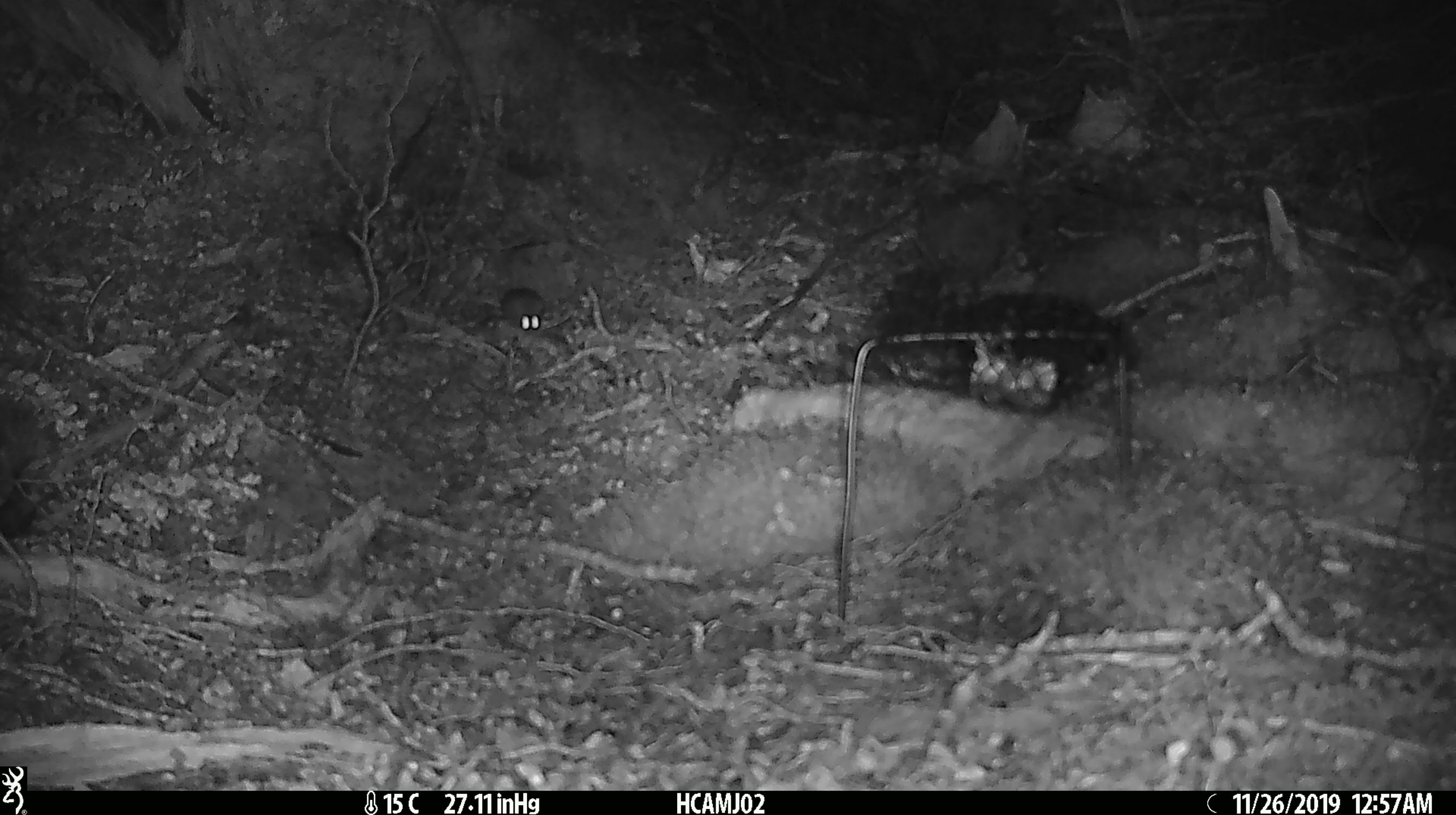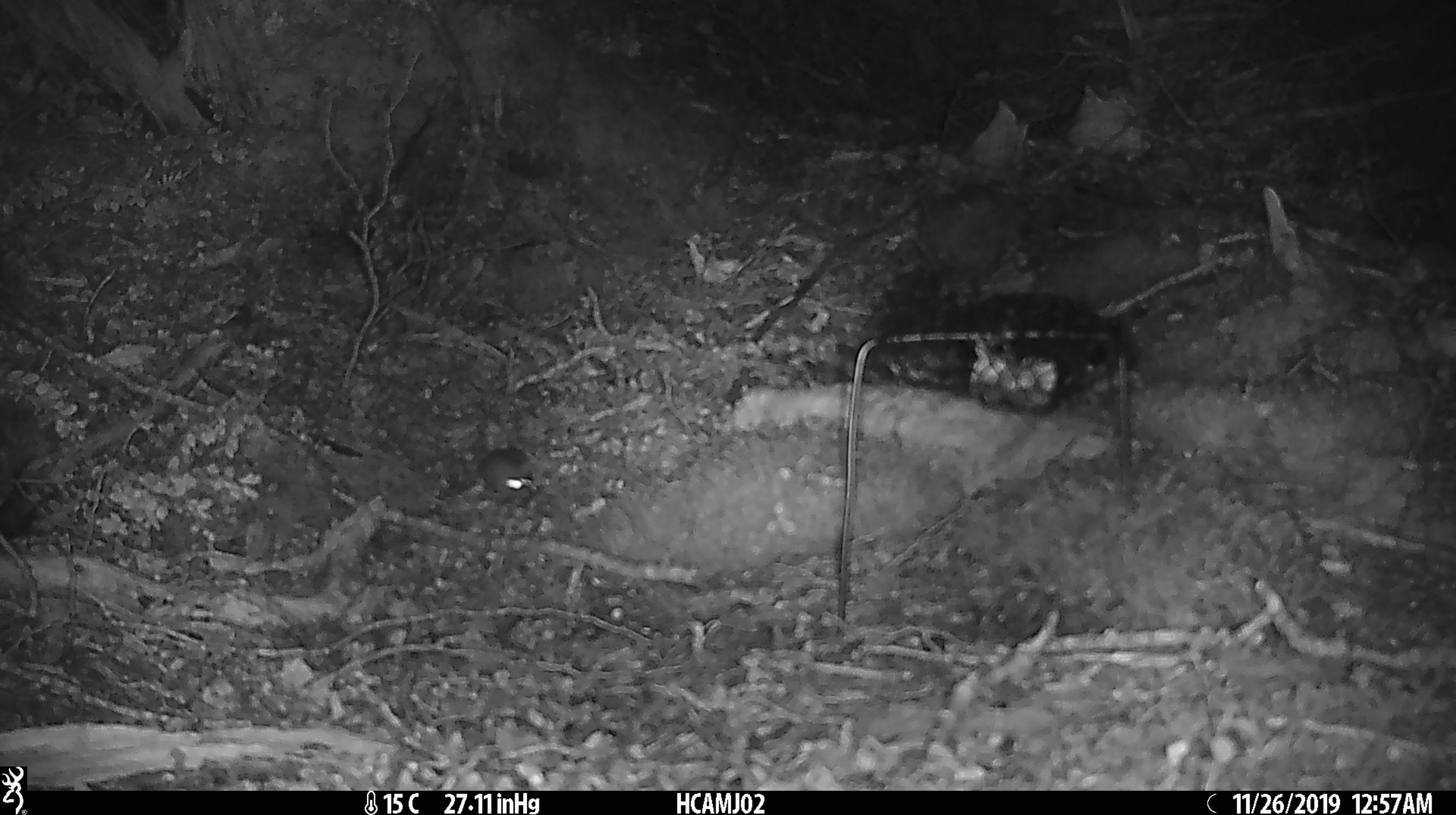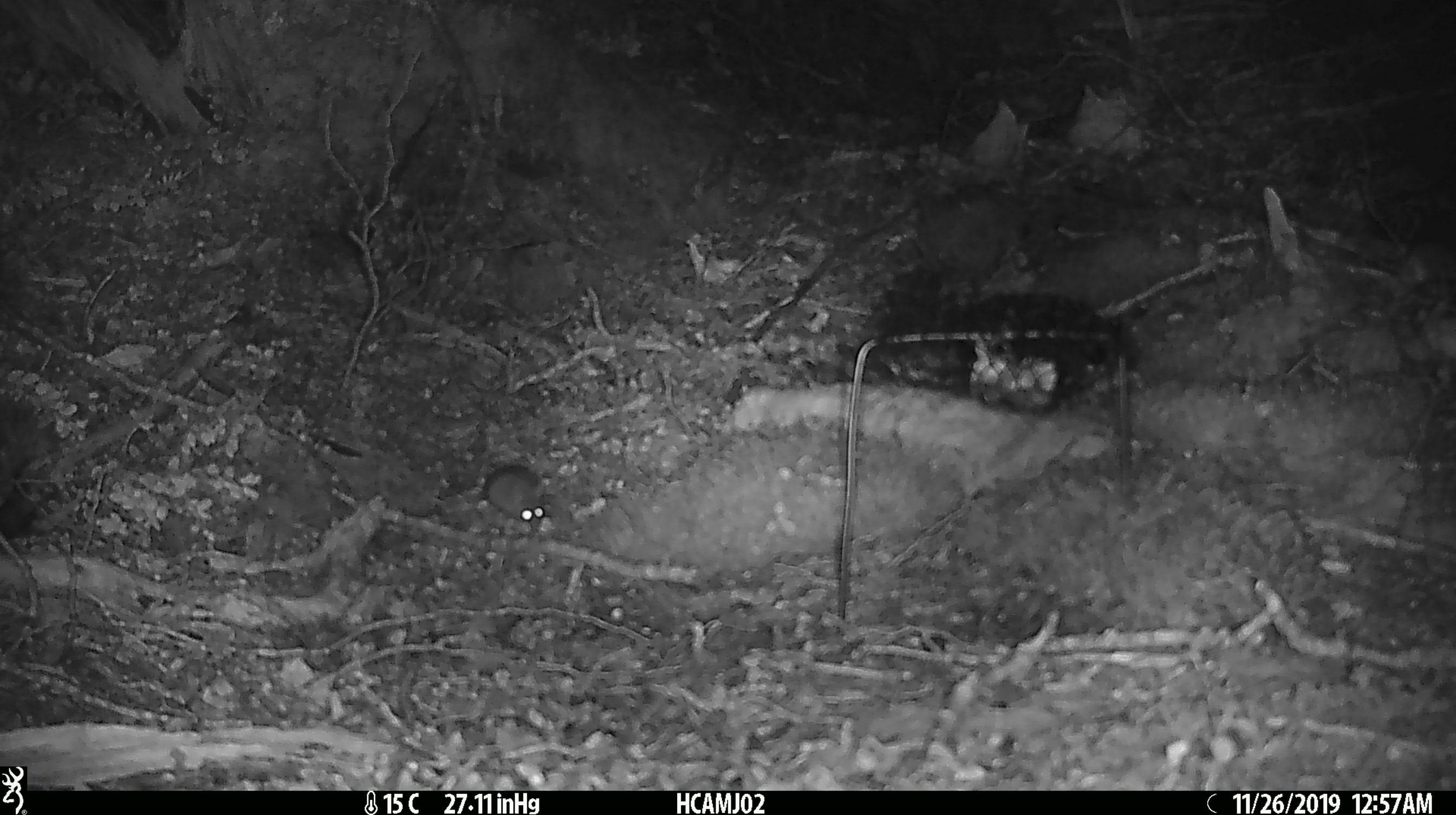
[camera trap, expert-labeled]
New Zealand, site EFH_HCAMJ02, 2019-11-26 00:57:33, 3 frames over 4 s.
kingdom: Animalia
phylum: Chordata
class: Mammalia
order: Rodentia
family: Muridae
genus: Mus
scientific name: Mus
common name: mouse